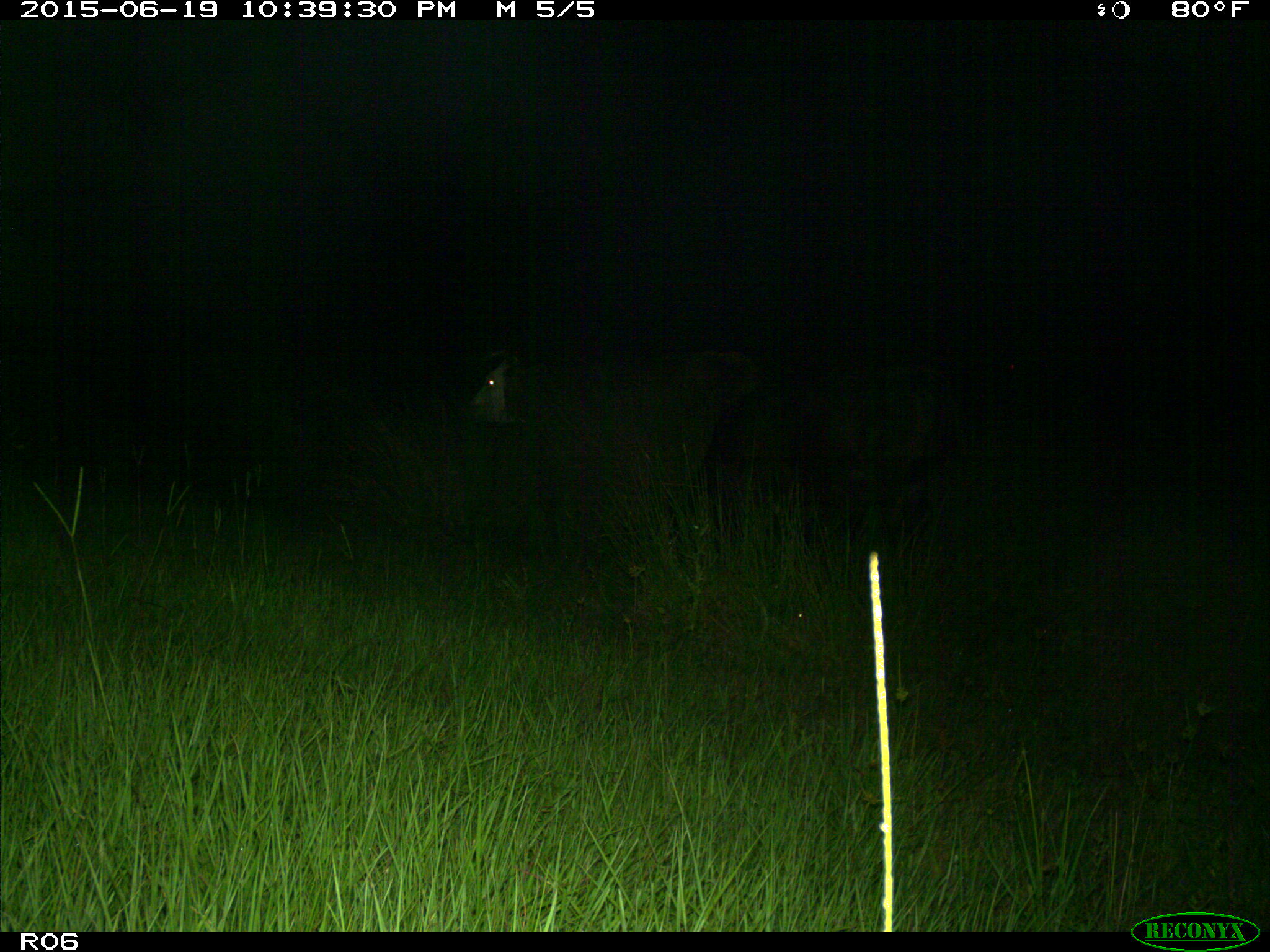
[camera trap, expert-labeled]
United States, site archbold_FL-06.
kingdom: Animalia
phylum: Chordata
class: Mammalia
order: Artiodactyla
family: Bovidae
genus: Bos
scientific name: Bos taurus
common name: domestic cow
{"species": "Bos taurus (domestic cow)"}